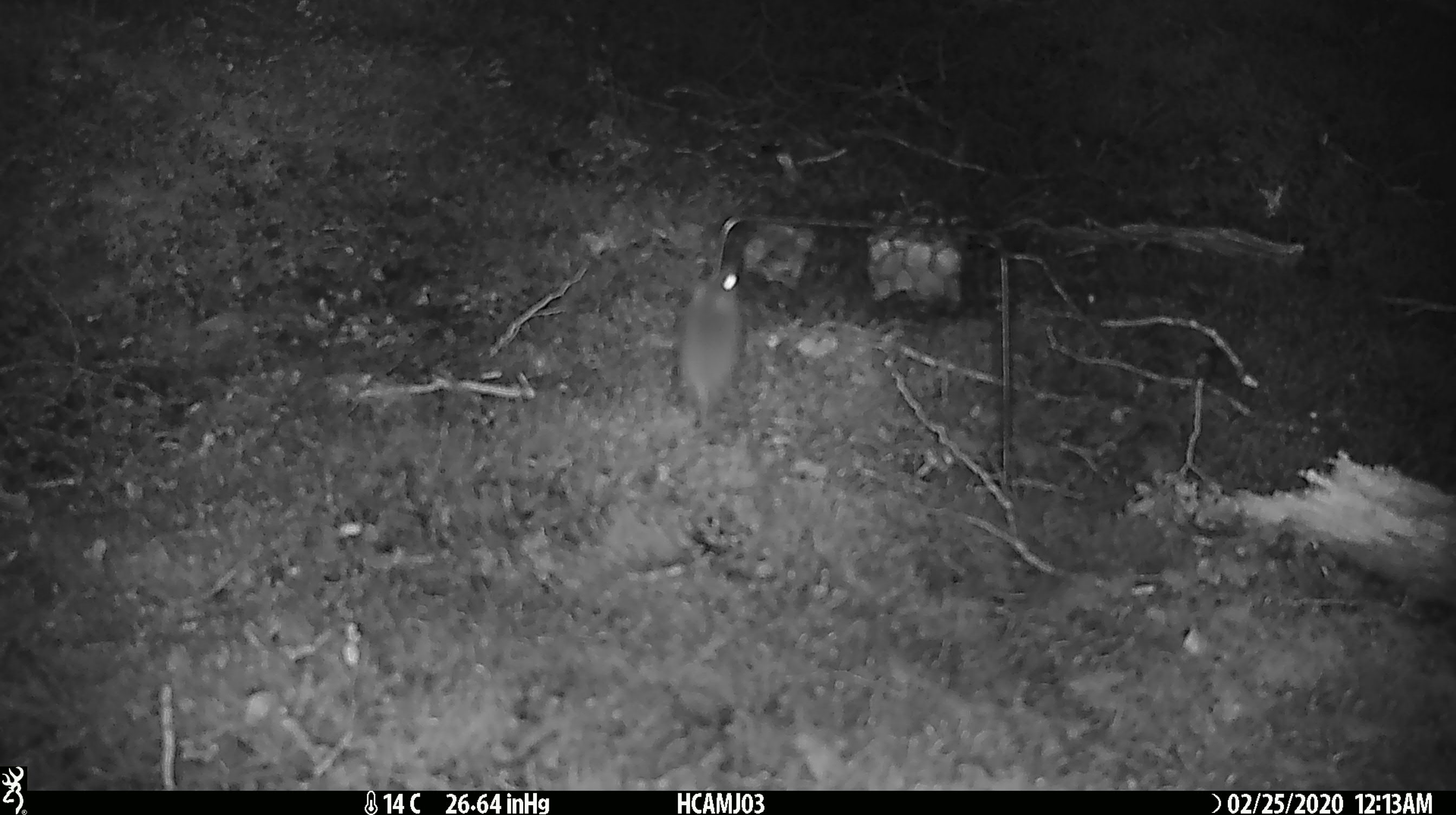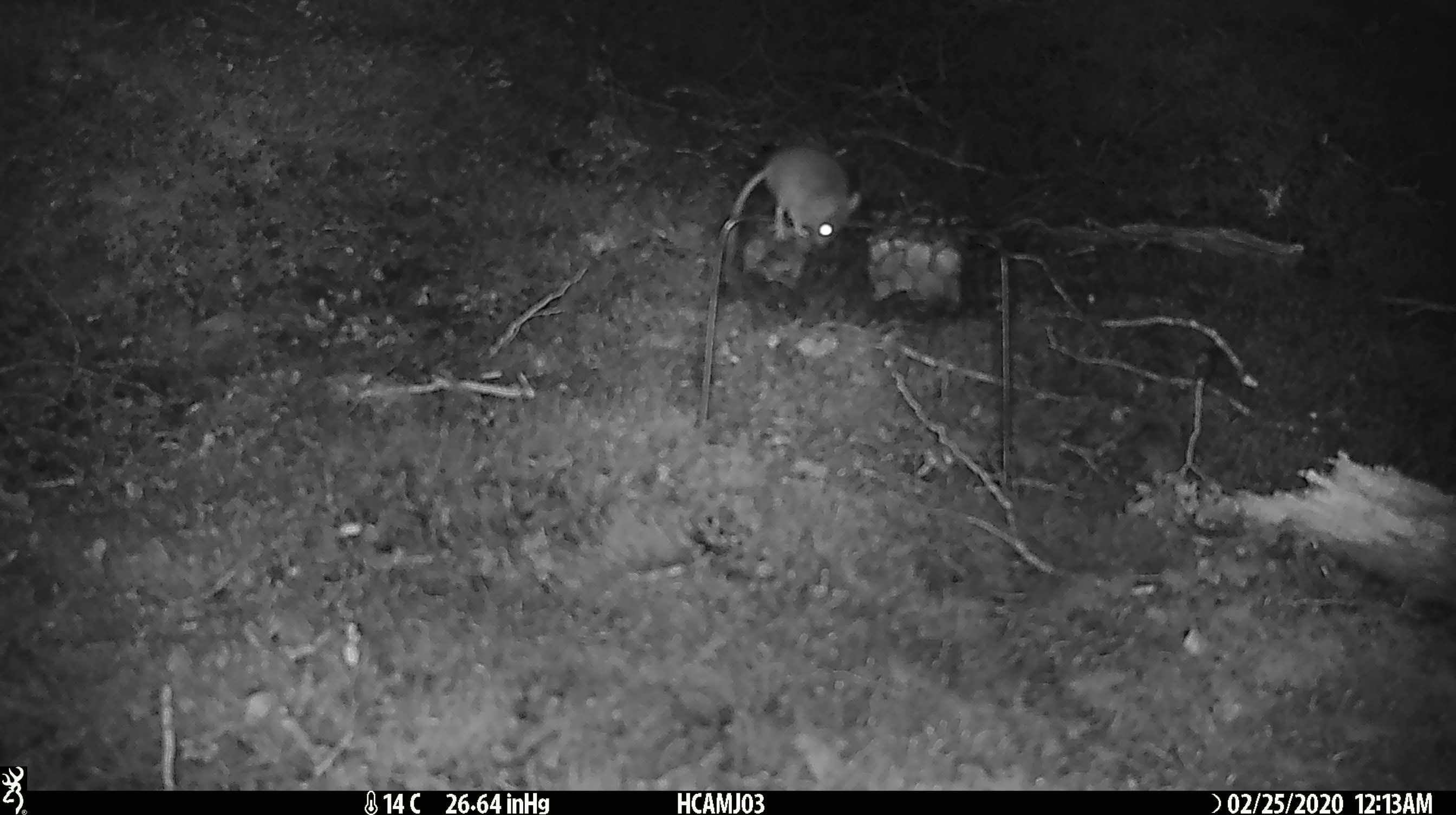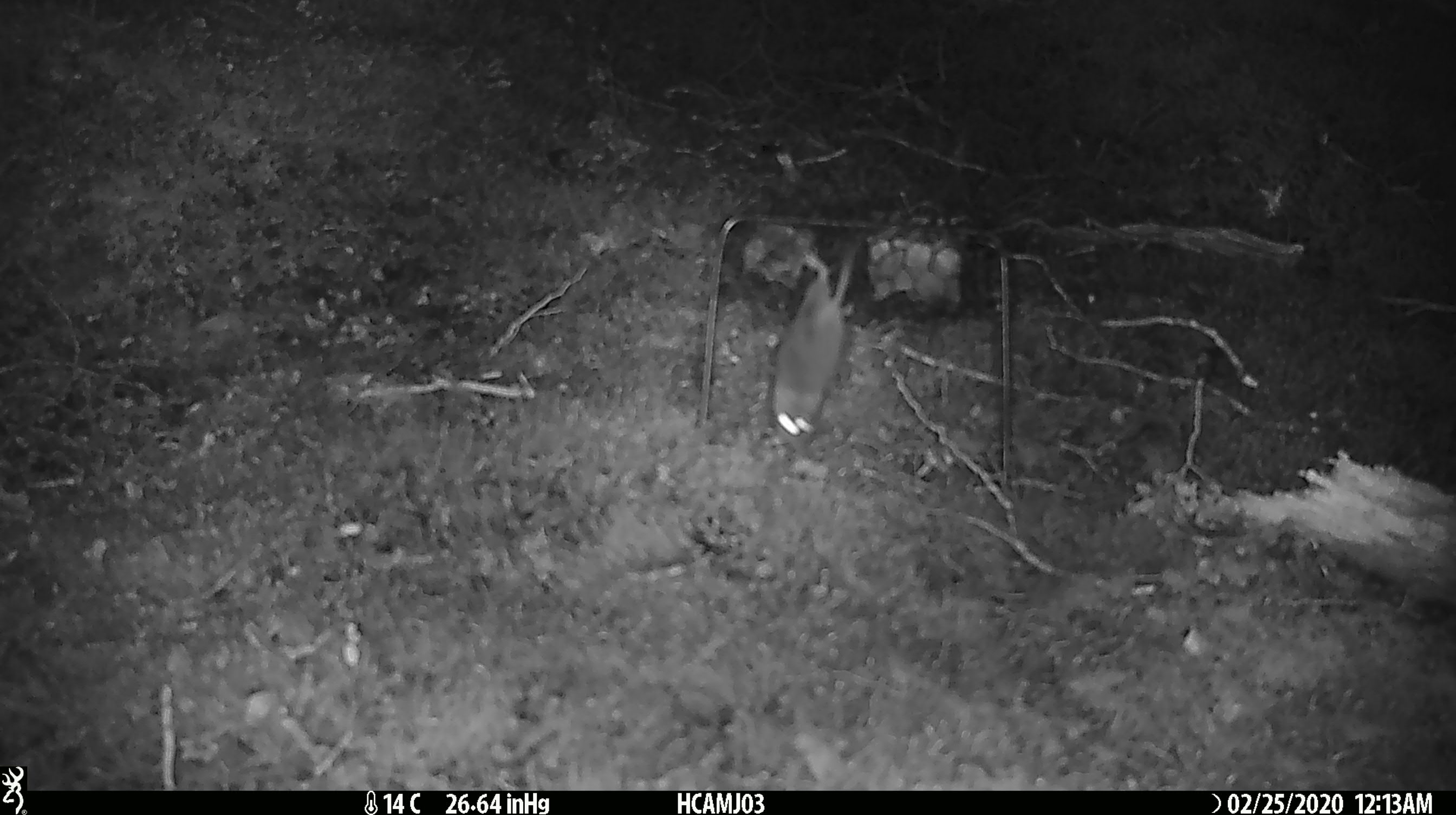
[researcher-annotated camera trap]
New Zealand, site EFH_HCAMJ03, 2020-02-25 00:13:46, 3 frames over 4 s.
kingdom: Animalia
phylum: Chordata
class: Mammalia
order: Rodentia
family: Muridae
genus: Mus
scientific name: Mus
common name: mouse